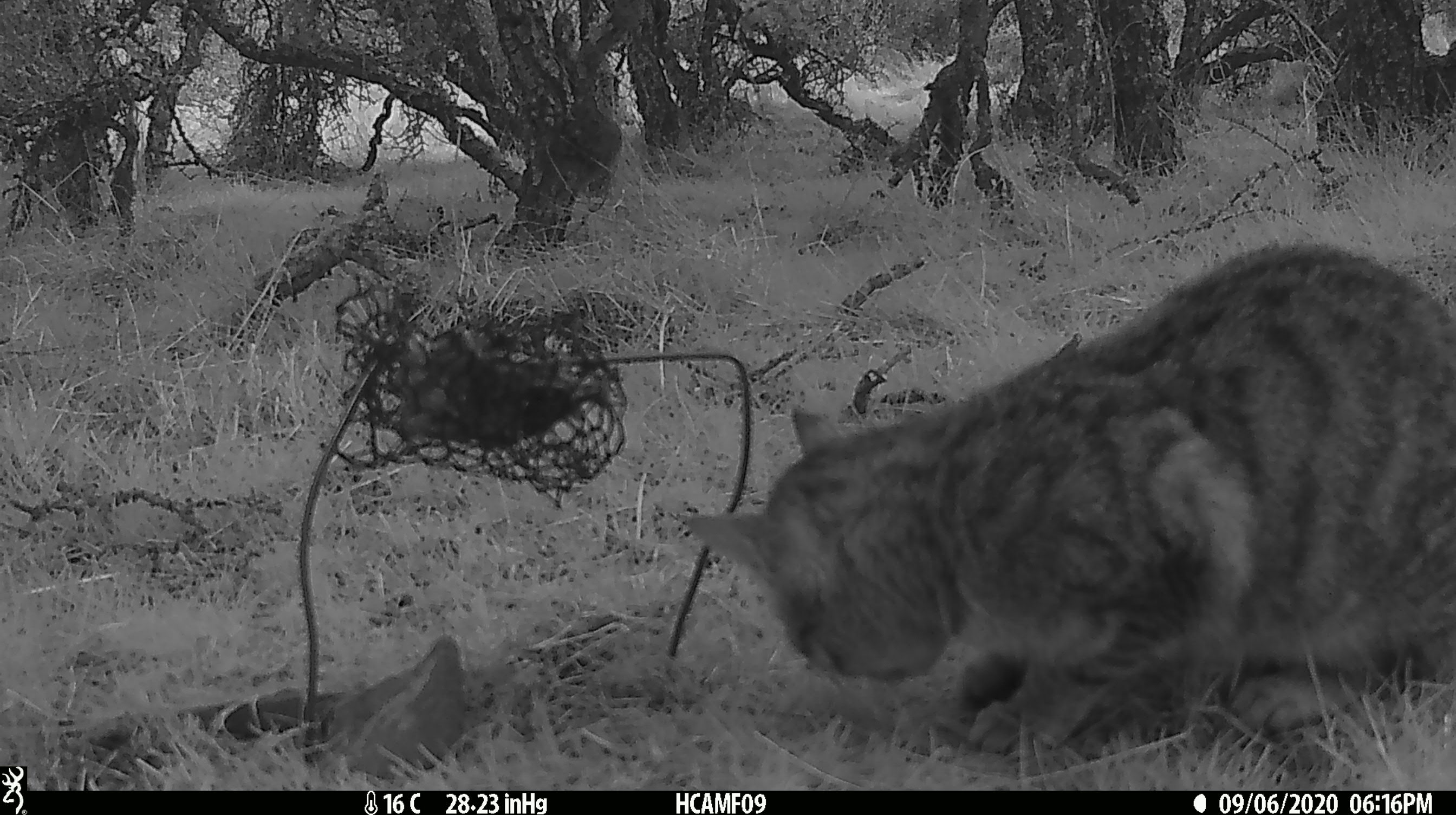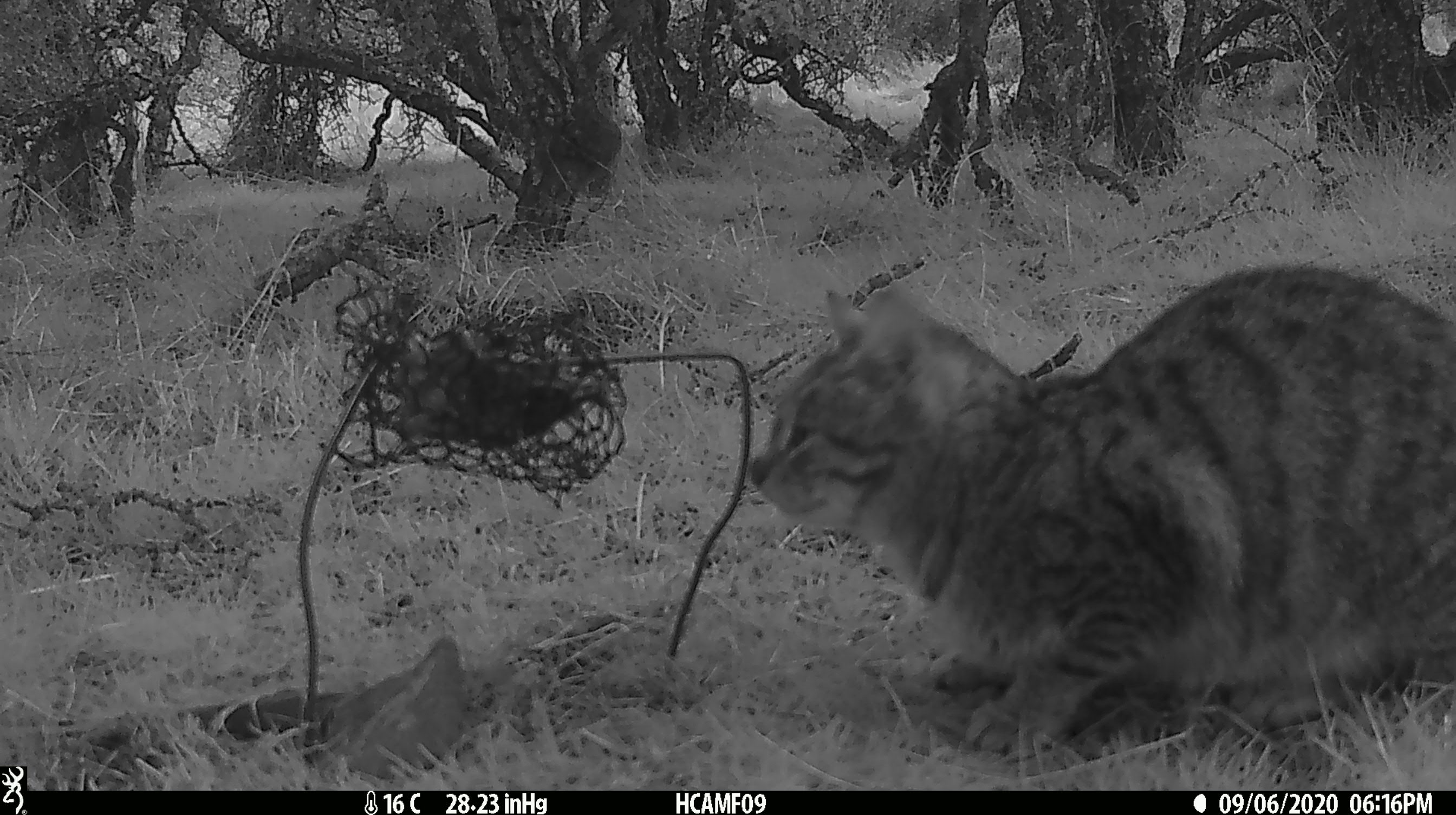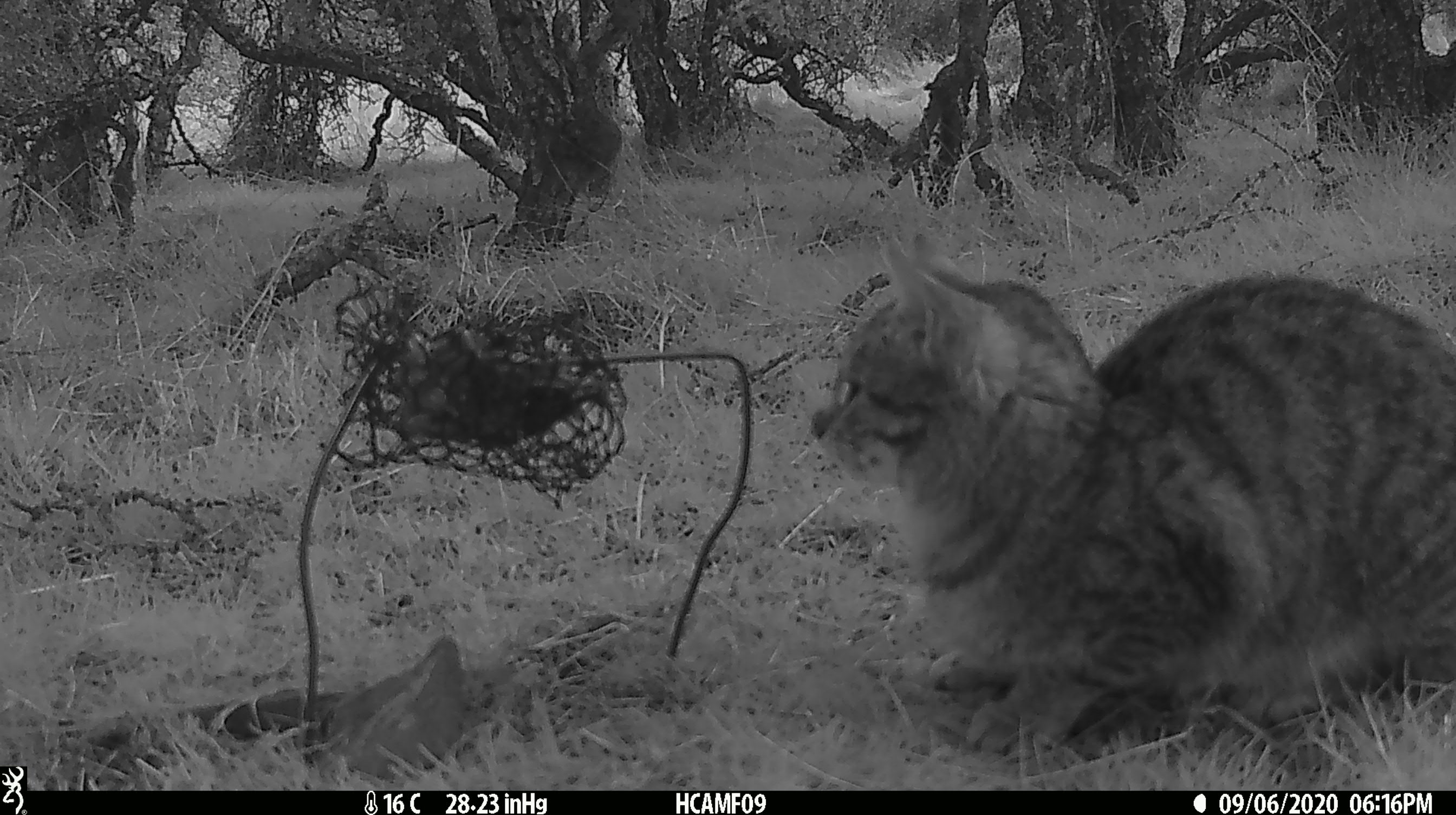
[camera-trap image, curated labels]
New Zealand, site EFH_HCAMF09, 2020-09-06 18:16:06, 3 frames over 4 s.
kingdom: Animalia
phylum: Chordata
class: Mammalia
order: Carnivora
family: Felidae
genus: Felis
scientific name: Felis catus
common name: domestic cat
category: cat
Cat (domestic cat) (Felis catus).